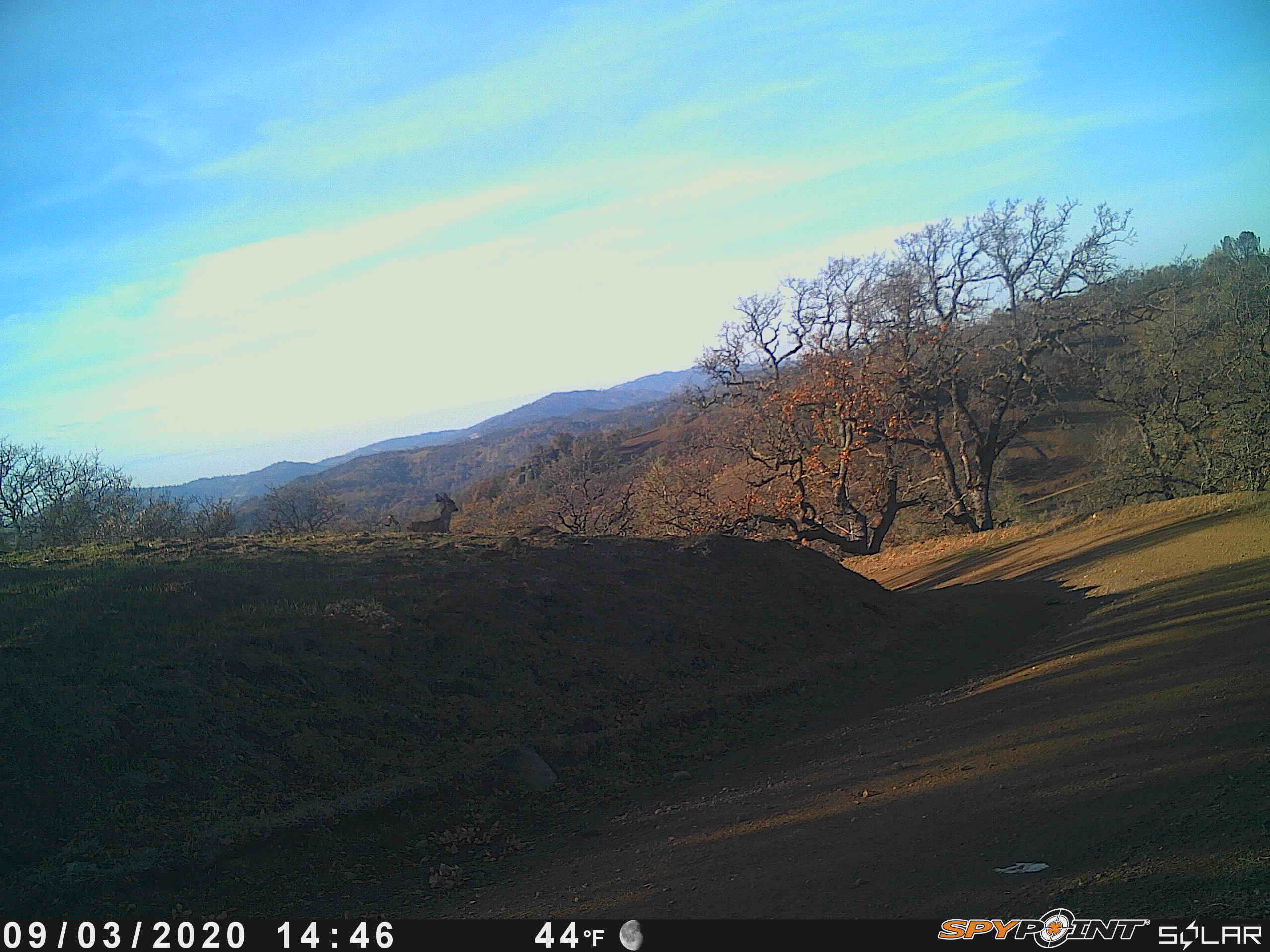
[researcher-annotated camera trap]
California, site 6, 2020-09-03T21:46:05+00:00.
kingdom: Animalia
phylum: Chordata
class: Mammalia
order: Artiodactyla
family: Cervidae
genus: Odocoileus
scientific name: Odocoileus hemionus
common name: mule deer